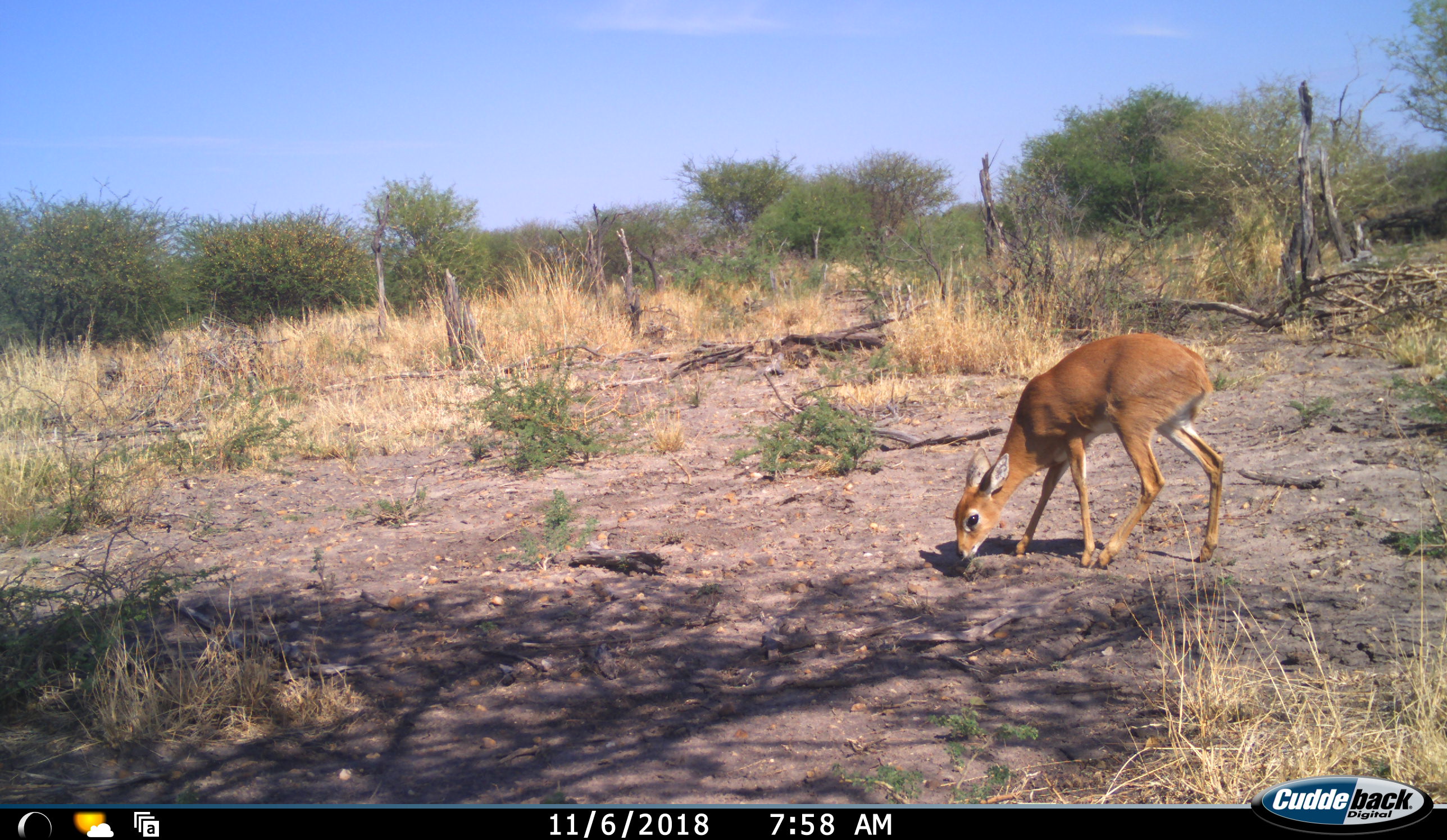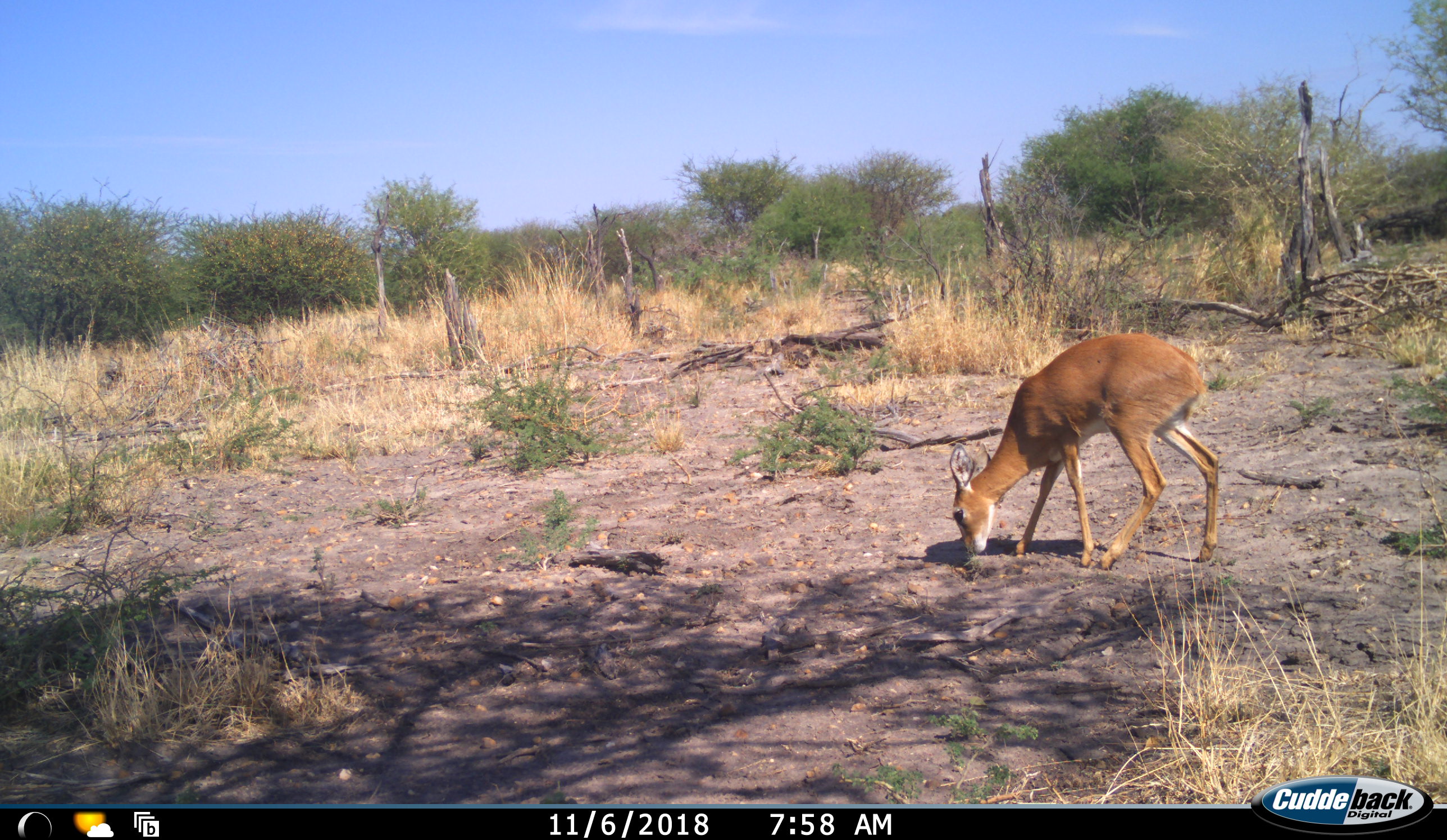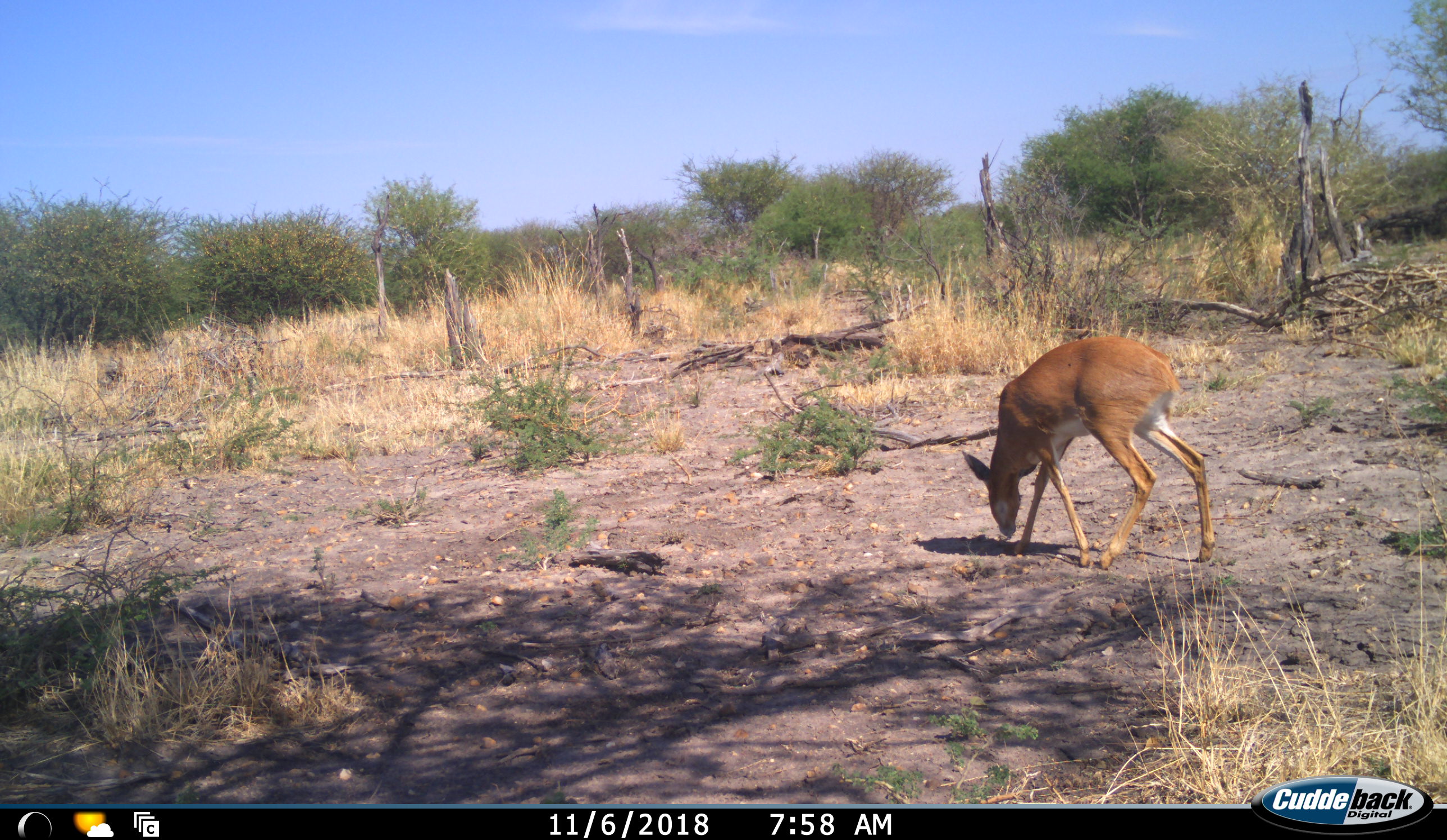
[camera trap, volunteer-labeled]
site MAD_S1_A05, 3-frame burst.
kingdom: Animalia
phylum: Chordata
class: Mammalia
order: Artiodactyla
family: Bovidae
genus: Raphicerus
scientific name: Raphicerus campestris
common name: steenbok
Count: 1.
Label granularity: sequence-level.